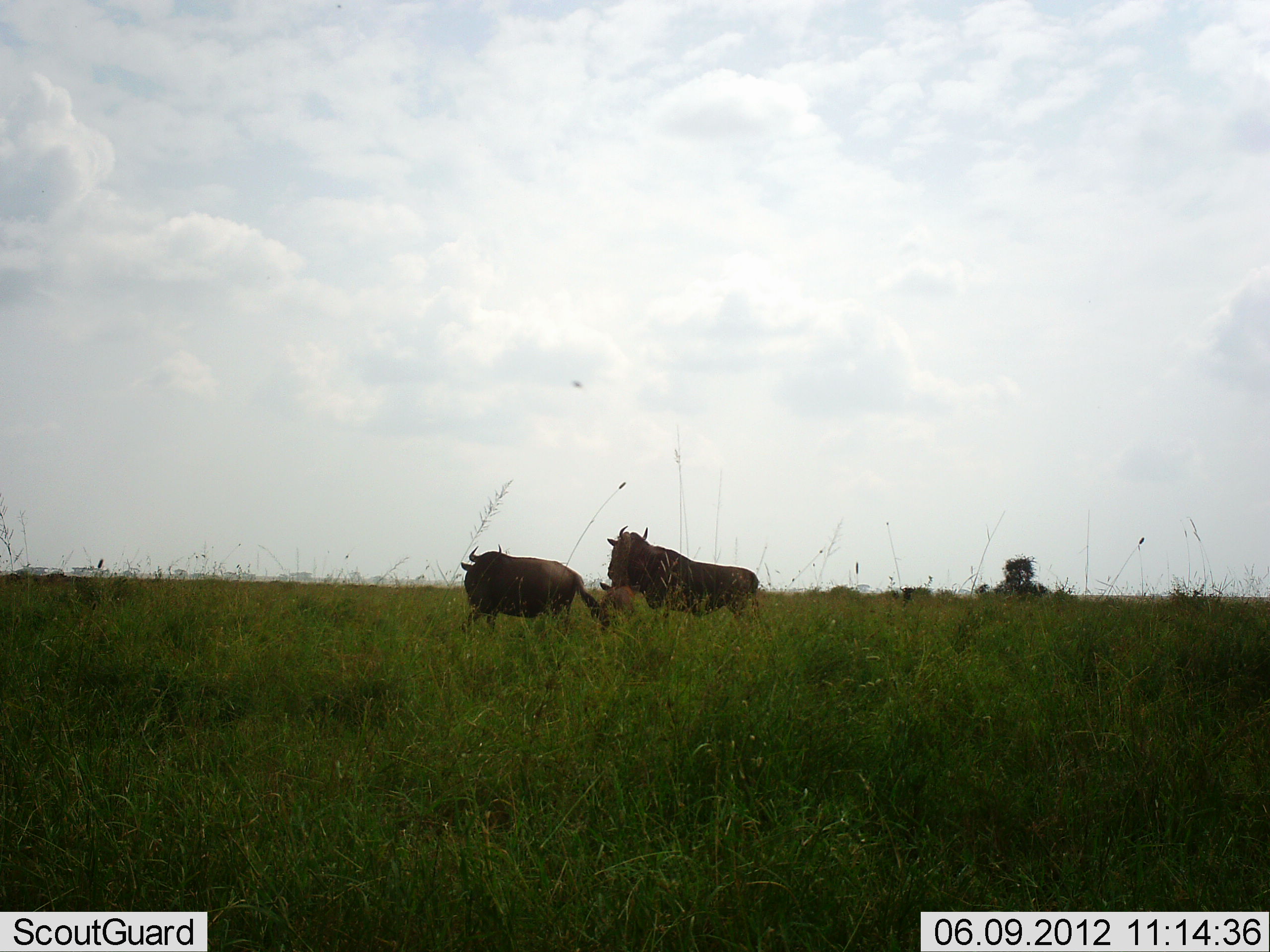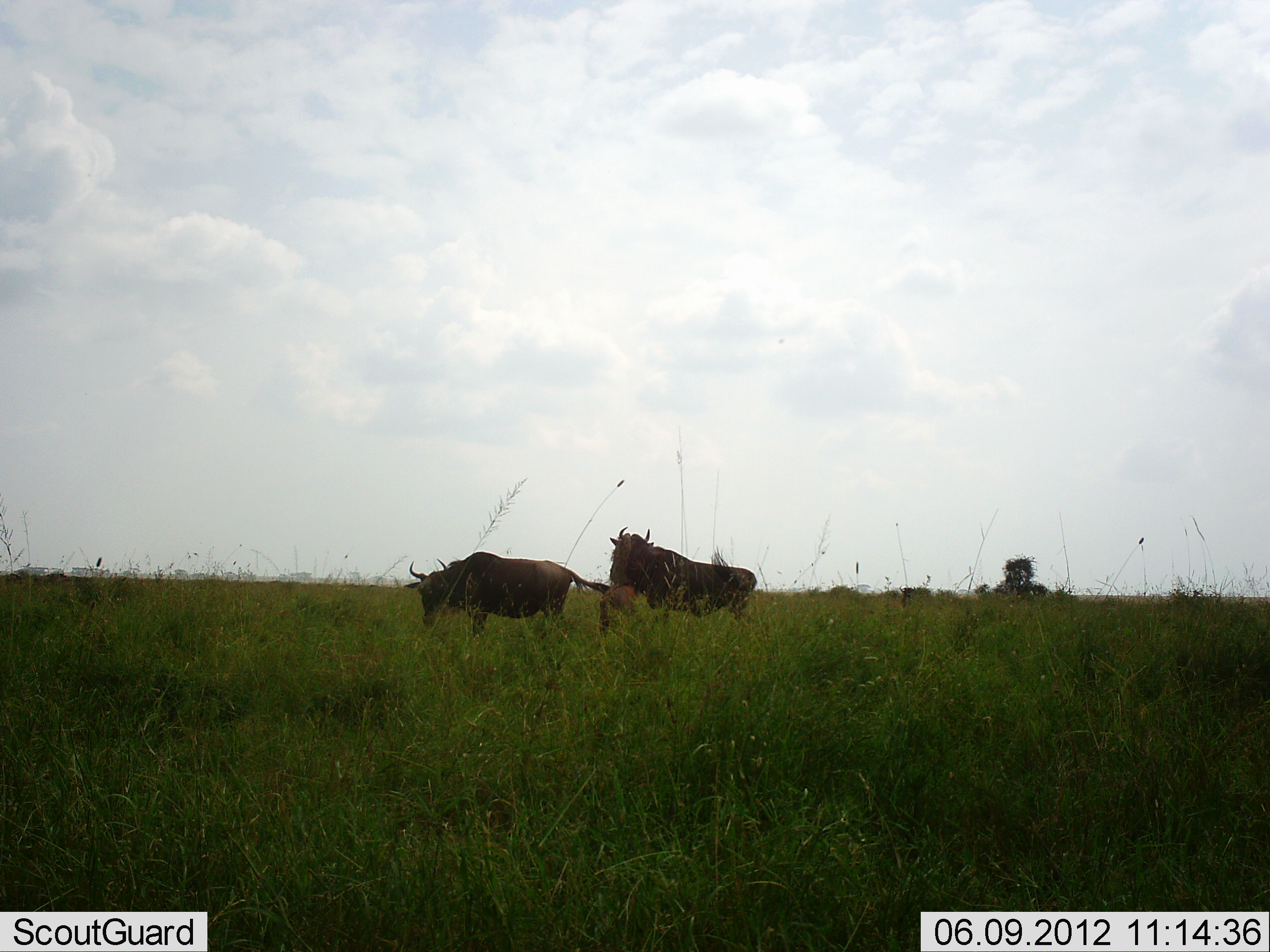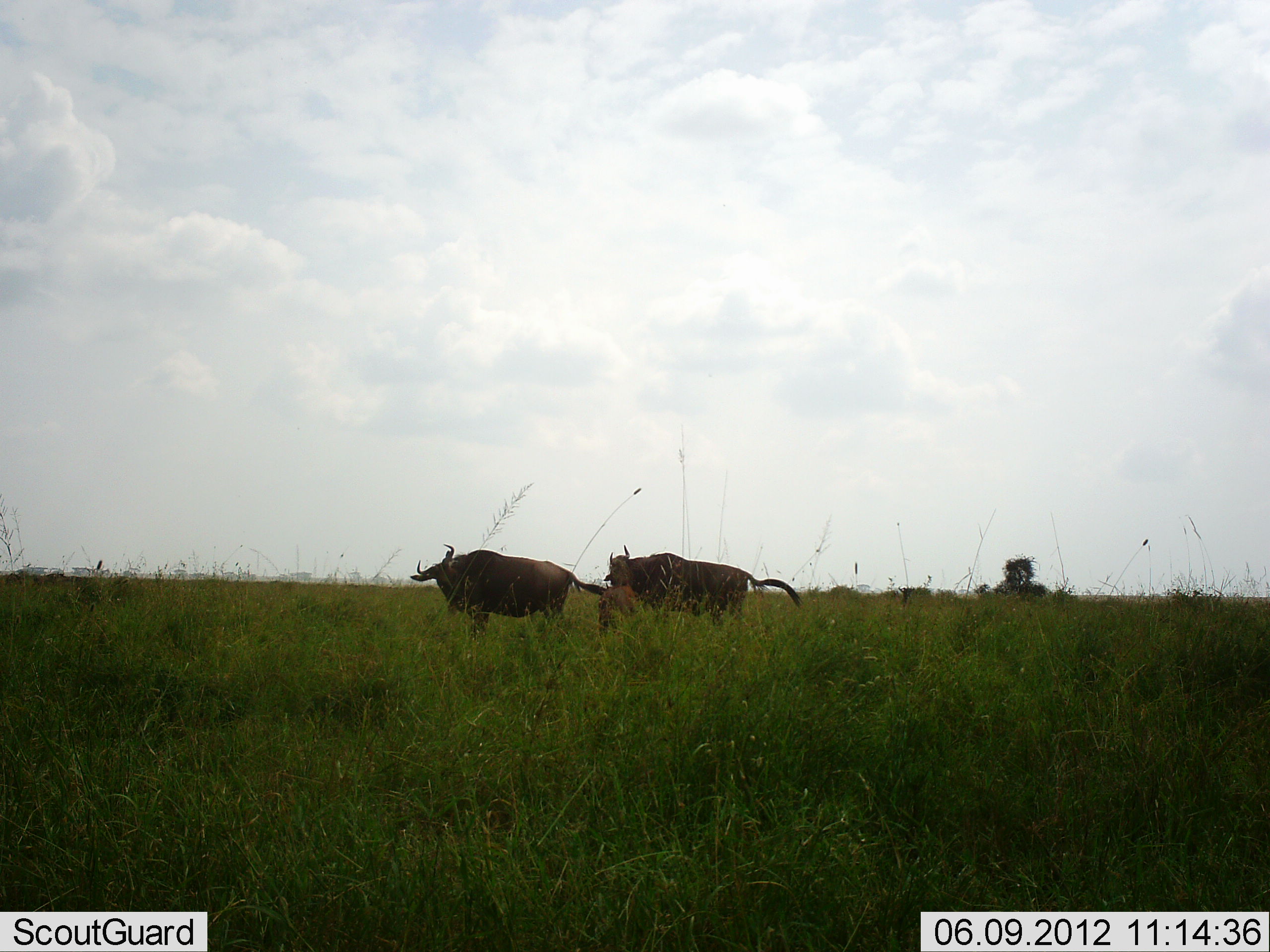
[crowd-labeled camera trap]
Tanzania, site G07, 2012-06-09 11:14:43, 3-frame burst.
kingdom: Animalia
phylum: Chordata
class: Mammalia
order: Artiodactyla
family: Bovidae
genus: Connochaetes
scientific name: Connochaetes taurinus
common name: blue wildebeest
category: wildebeest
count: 3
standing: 60%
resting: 0%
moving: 30%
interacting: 10%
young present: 50%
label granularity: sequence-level